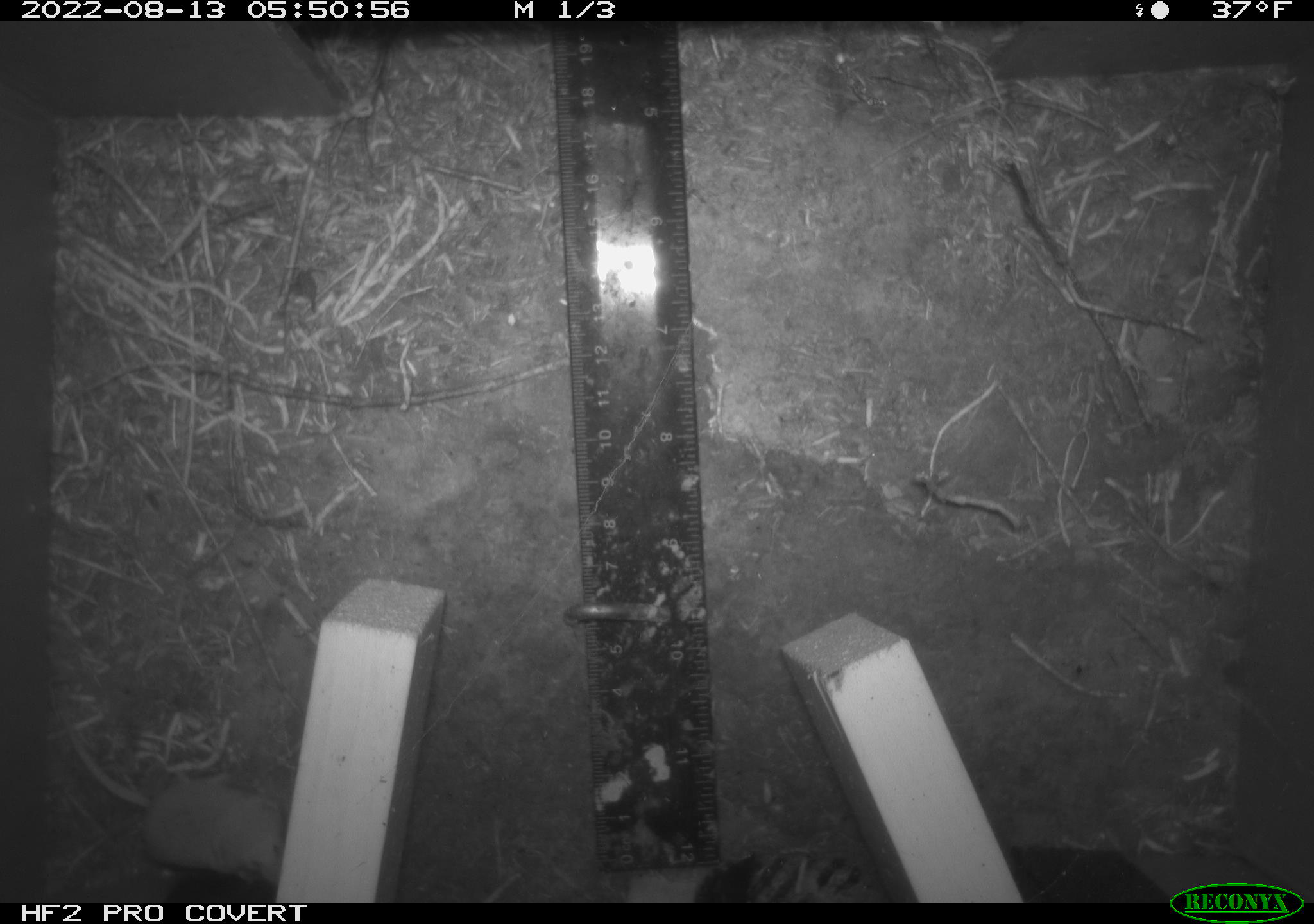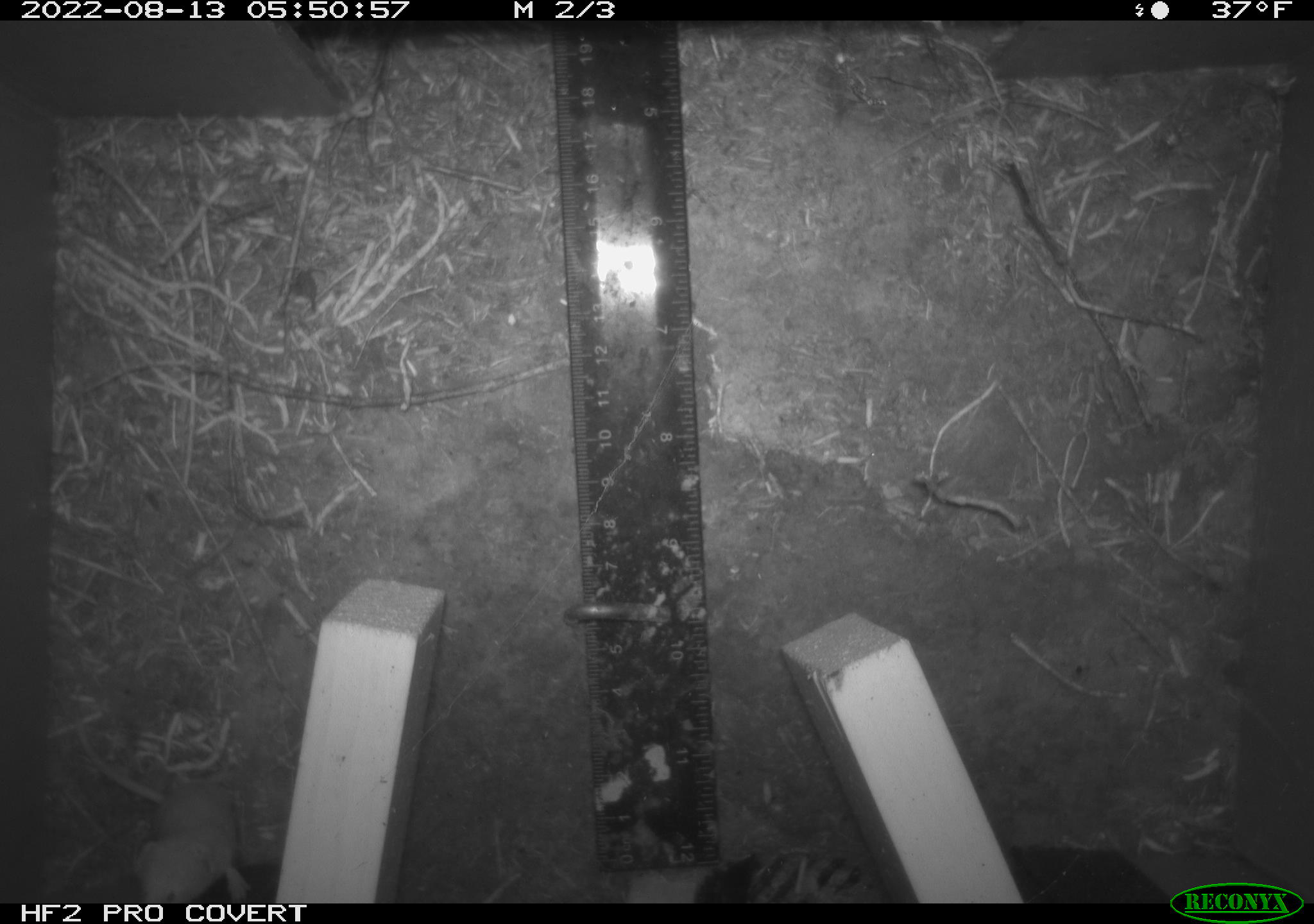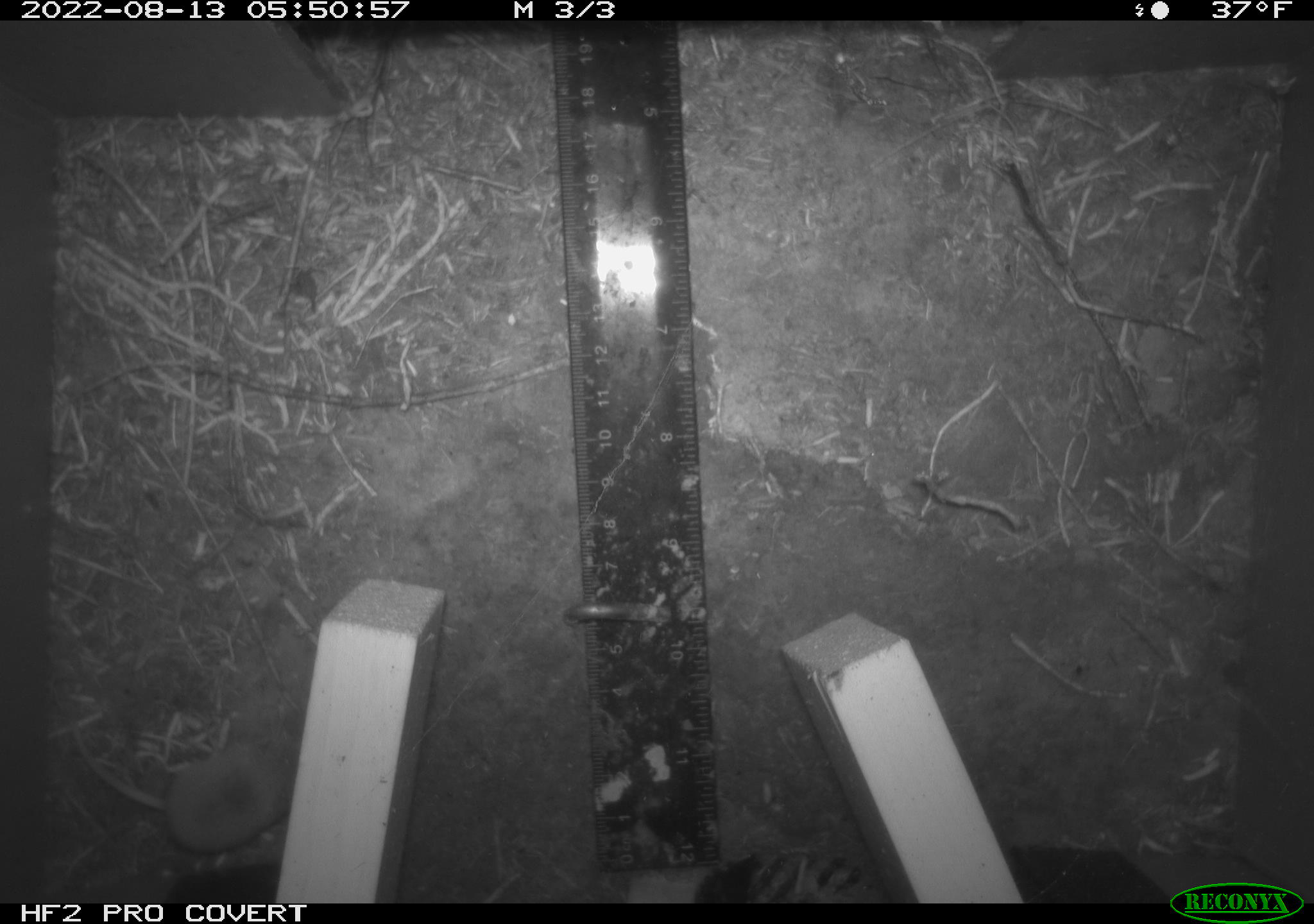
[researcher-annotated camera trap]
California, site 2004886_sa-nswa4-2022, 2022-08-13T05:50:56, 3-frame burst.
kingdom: Animalia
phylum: Chordata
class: Mammalia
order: Rodentia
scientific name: Rodentia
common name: rodent